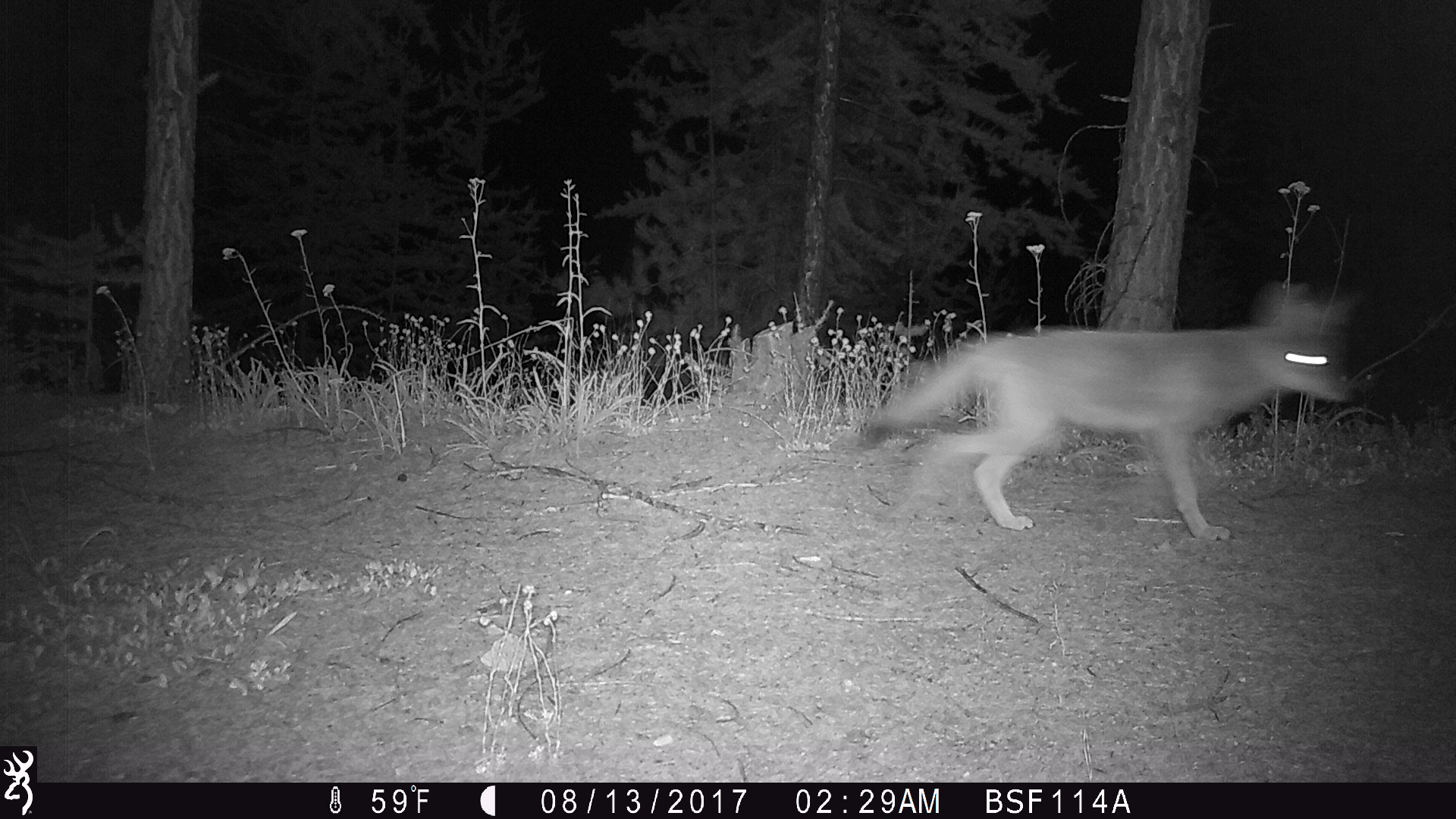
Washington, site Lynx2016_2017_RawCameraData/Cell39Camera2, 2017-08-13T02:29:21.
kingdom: Animalia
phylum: Chordata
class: Mammalia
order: Carnivora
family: Canidae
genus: Canis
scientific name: Canis latrans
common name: coyote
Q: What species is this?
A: Canis latrans (coyote).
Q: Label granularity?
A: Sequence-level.